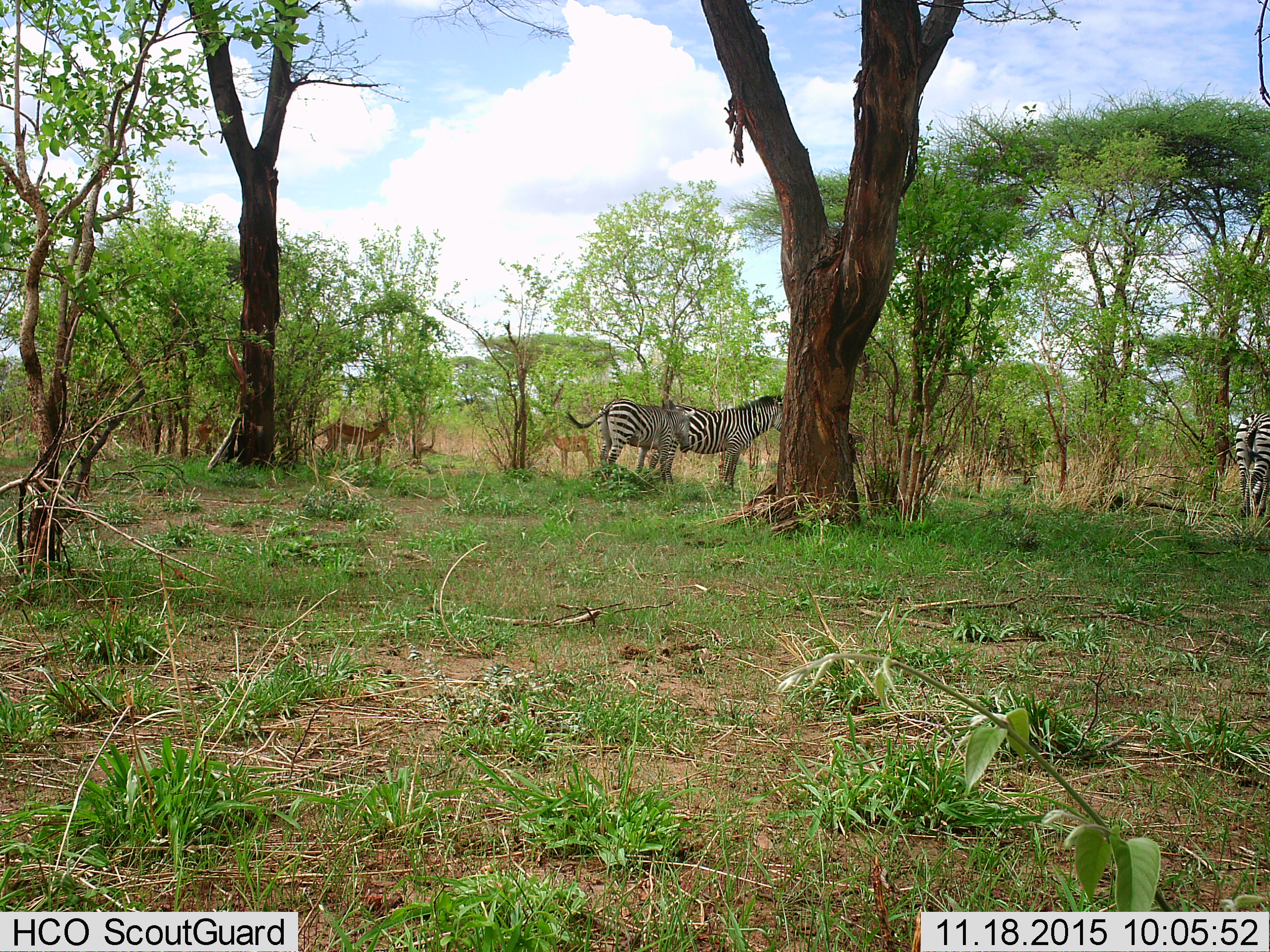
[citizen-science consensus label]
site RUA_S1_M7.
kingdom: Animalia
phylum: Chordata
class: Mammalia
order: Artiodactyla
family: Bovidae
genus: Aepyceros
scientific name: Aepyceros melampus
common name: impala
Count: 3.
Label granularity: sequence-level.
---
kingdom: Animalia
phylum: Chordata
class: Mammalia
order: Perissodactyla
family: Equidae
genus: Equus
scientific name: Equus quagga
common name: plains zebra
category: zebraplains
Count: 3.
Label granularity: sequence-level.